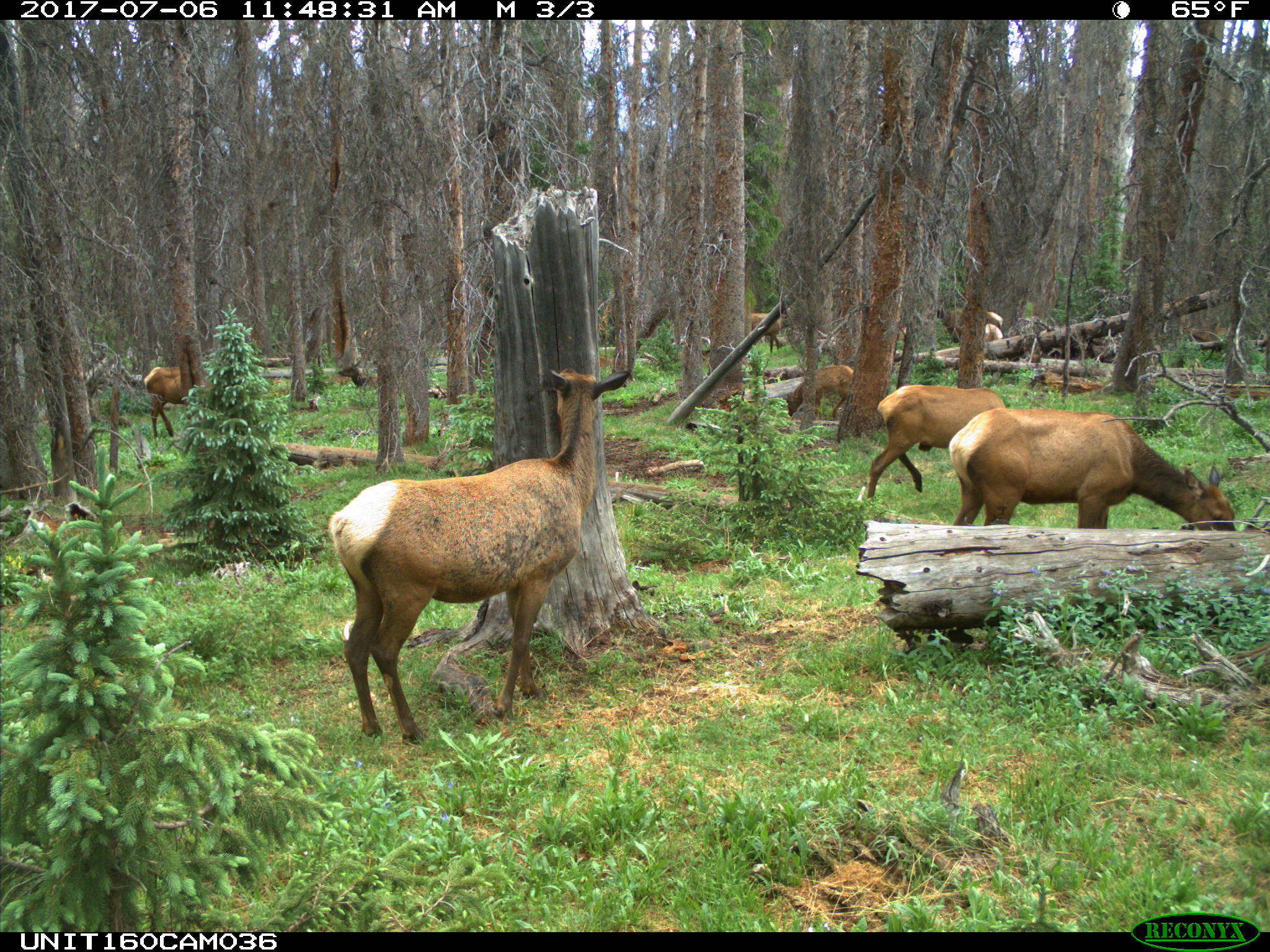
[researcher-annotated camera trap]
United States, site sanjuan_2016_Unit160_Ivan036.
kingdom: Animalia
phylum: Chordata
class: Mammalia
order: Artiodactyla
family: Cervidae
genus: Cervus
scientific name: Cervus elaphus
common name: red deer